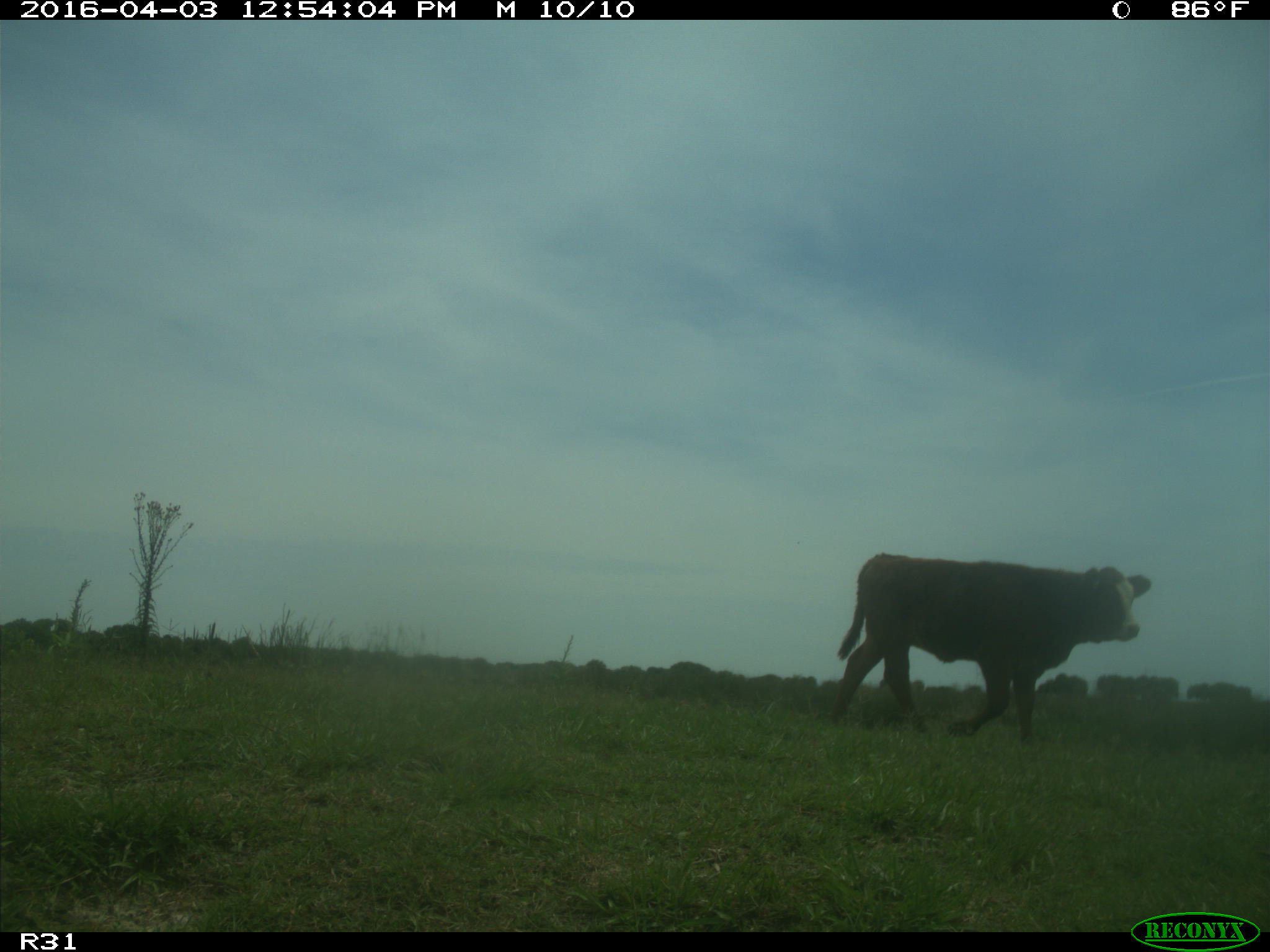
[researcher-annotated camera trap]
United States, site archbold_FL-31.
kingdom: Animalia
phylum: Chordata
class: Mammalia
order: Artiodactyla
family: Bovidae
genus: Bos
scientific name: Bos taurus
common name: domestic cow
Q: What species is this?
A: Bos taurus (domestic cow).